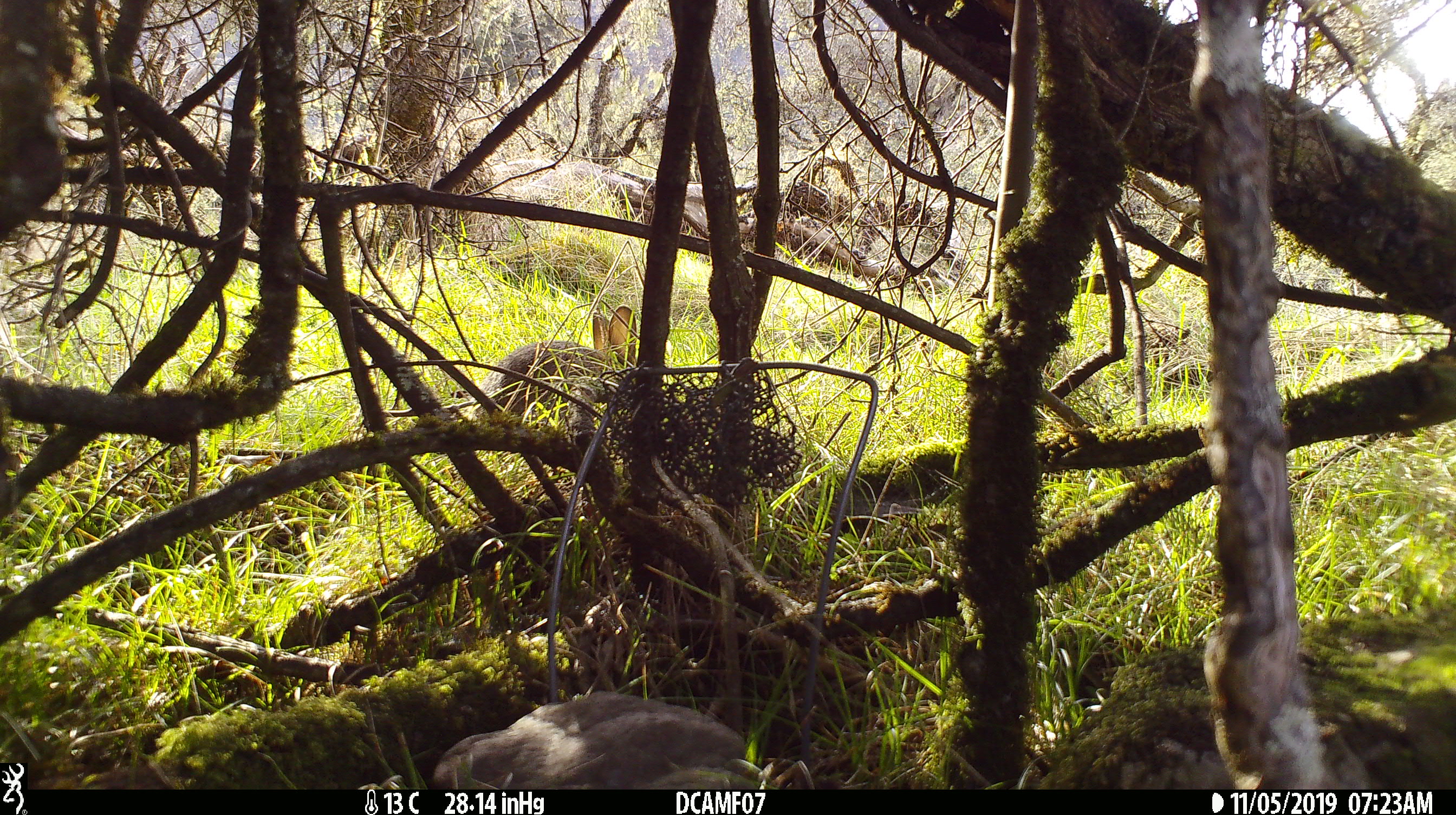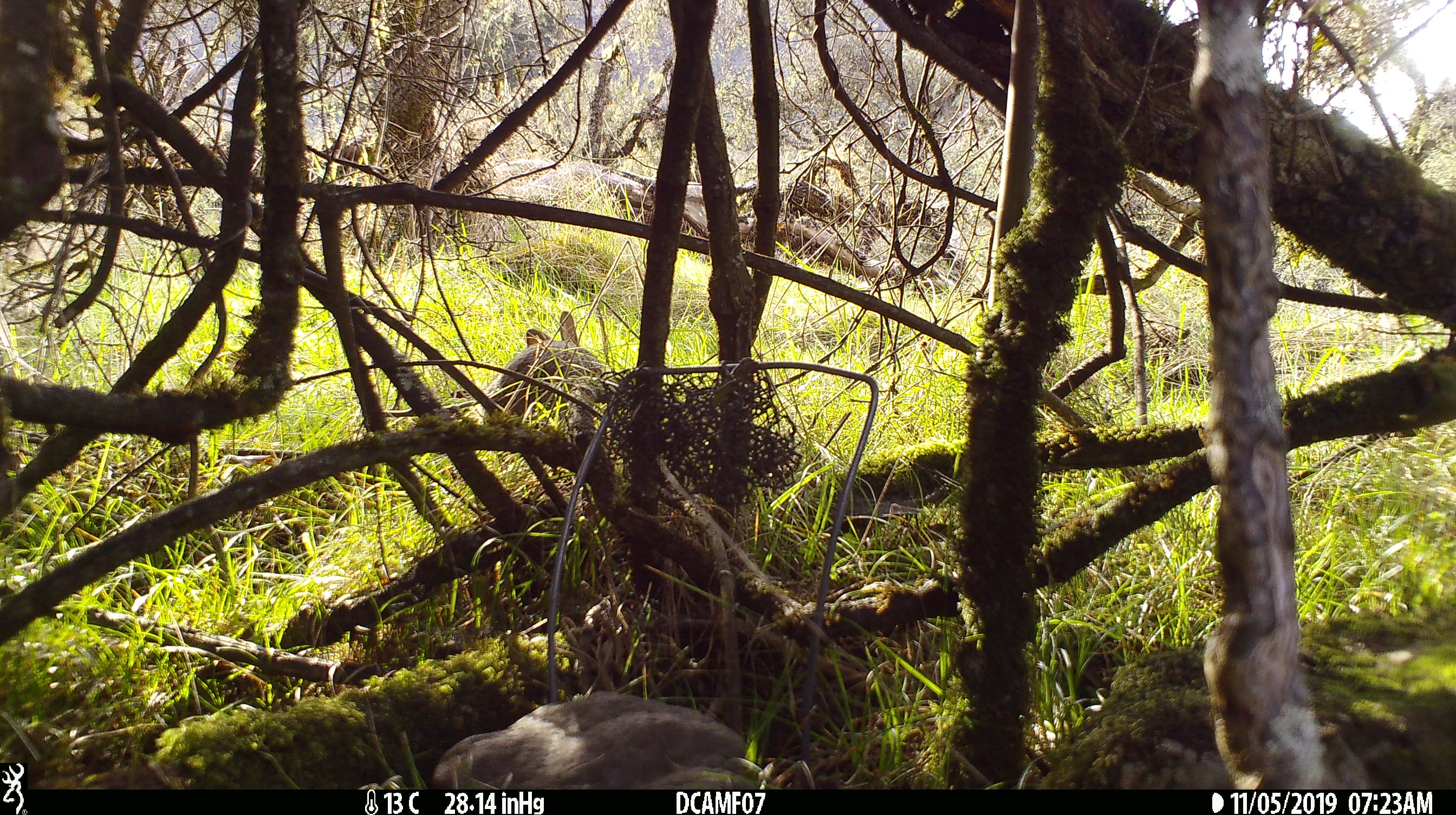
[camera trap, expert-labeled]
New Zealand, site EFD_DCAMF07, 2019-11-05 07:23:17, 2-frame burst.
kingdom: Animalia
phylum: Chordata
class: Mammalia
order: Lagomorpha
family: Leporidae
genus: Oryctolagus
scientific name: Oryctolagus cuniculus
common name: european rabbit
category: rabbit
Rabbit (european rabbit) (Oryctolagus cuniculus).